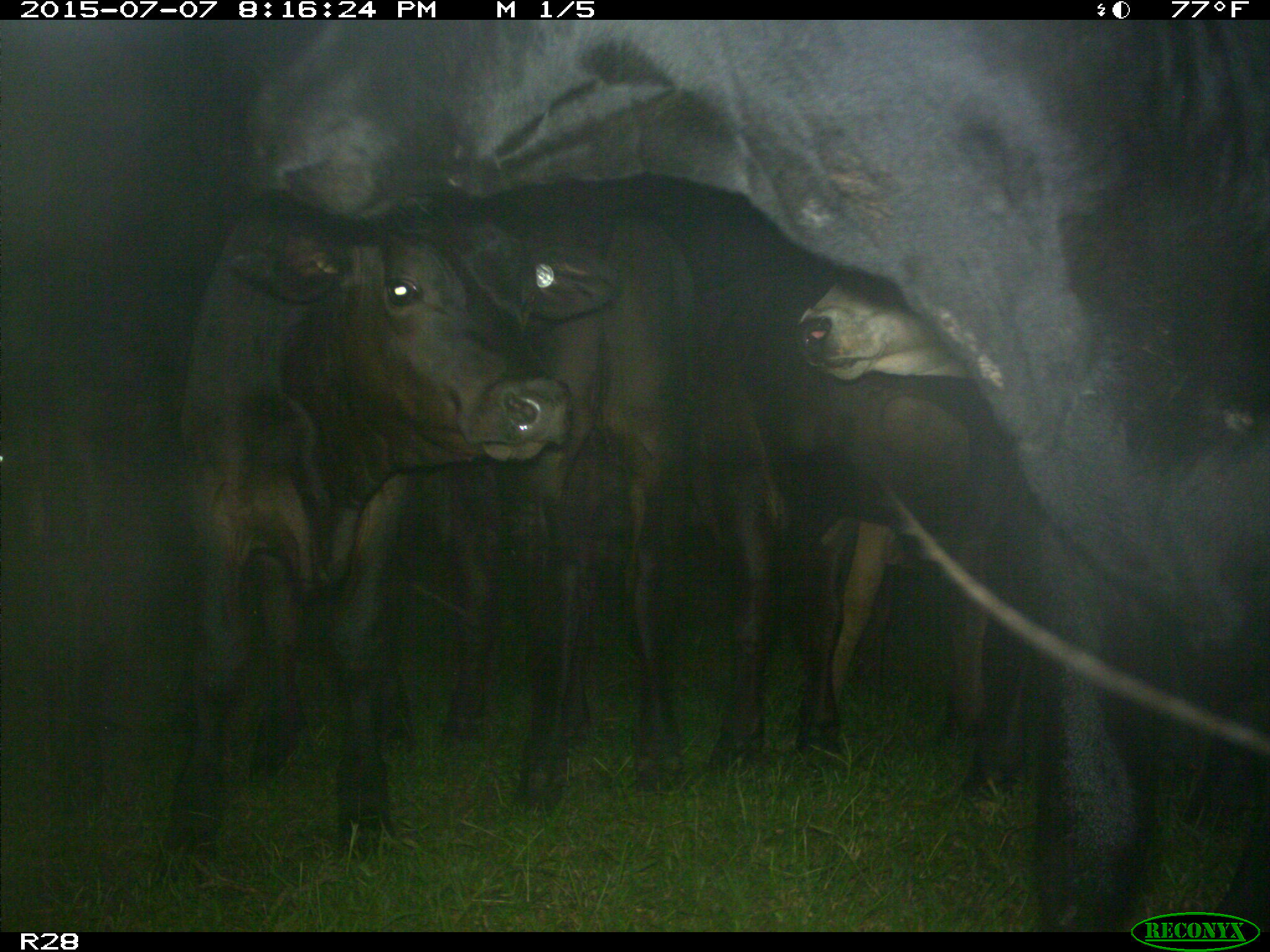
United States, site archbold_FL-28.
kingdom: Animalia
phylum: Chordata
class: Mammalia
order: Artiodactyla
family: Bovidae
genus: Bos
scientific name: Bos taurus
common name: domestic cow